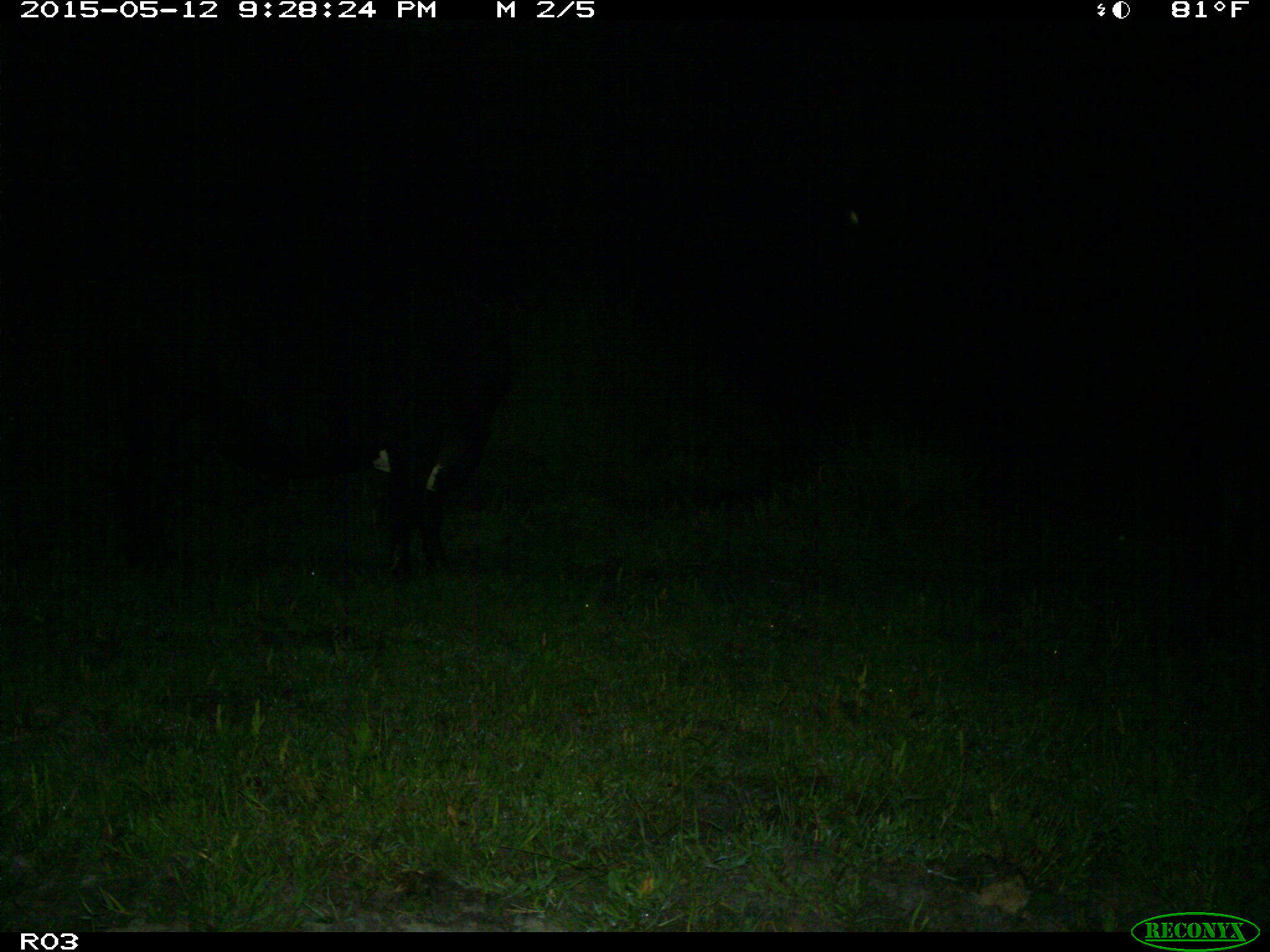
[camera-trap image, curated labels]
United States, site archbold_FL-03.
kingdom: Animalia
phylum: Chordata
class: Mammalia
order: Artiodactyla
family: Bovidae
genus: Bos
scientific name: Bos taurus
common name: domestic cow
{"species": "Bos taurus (domestic cow)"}